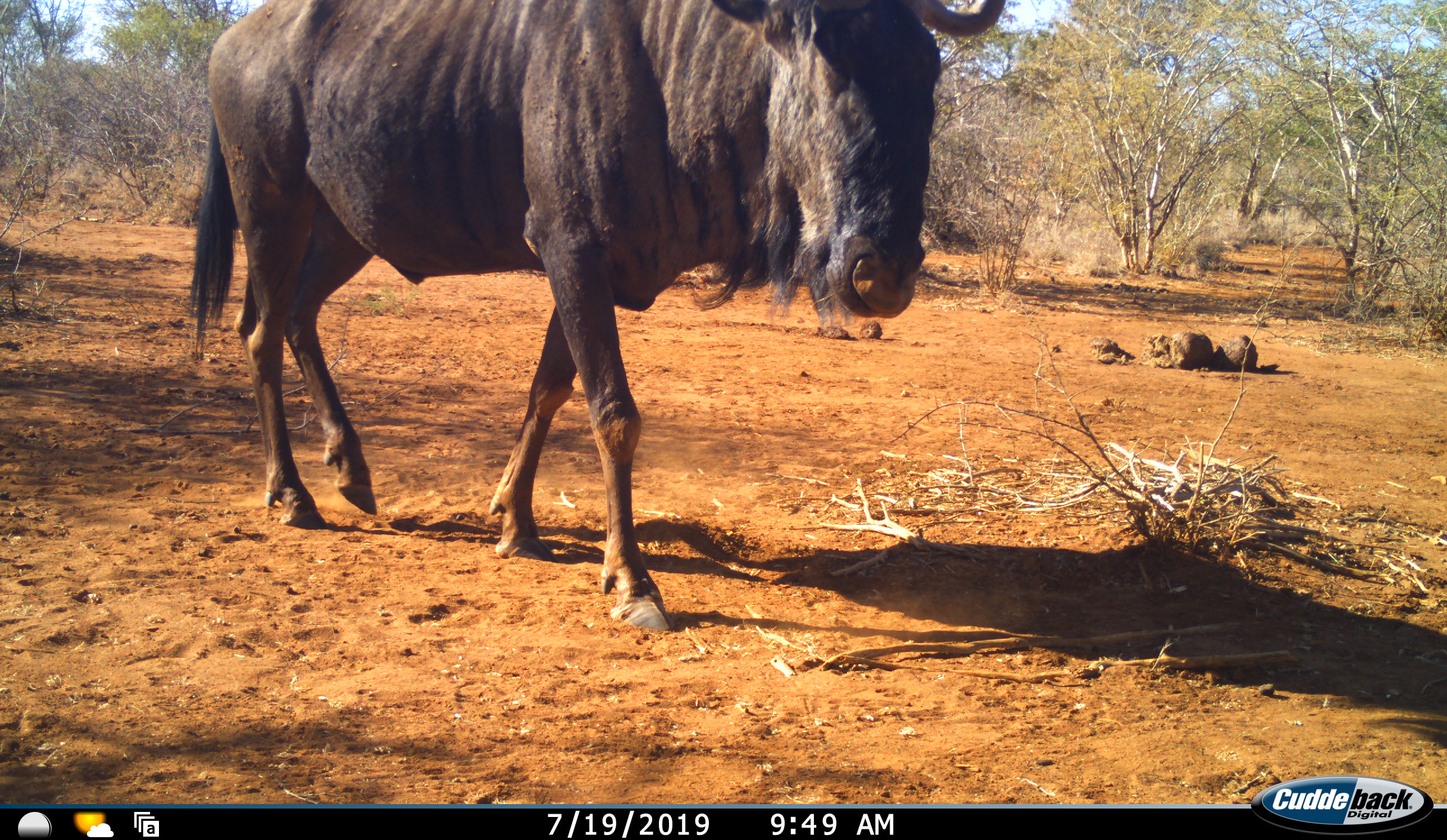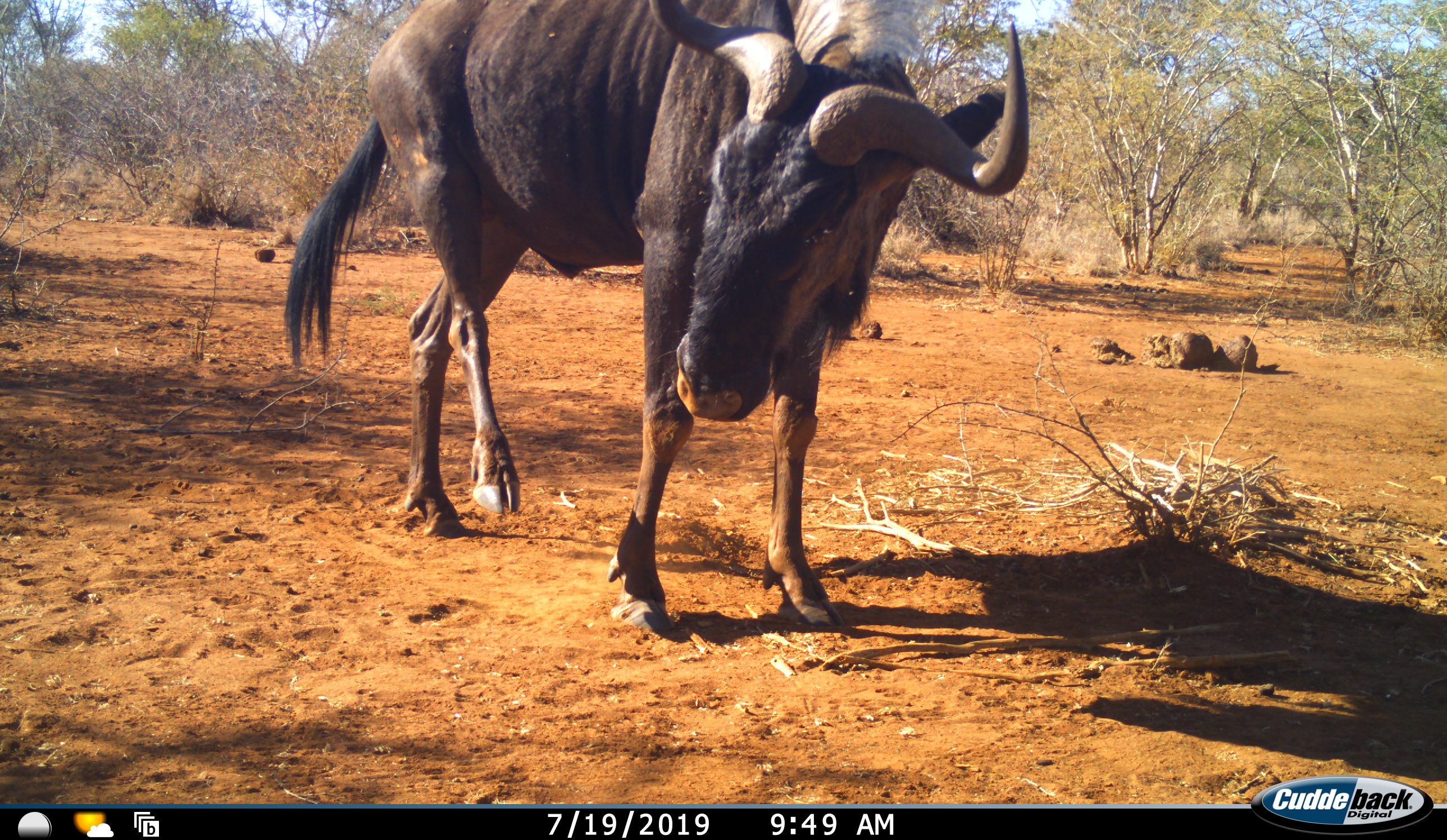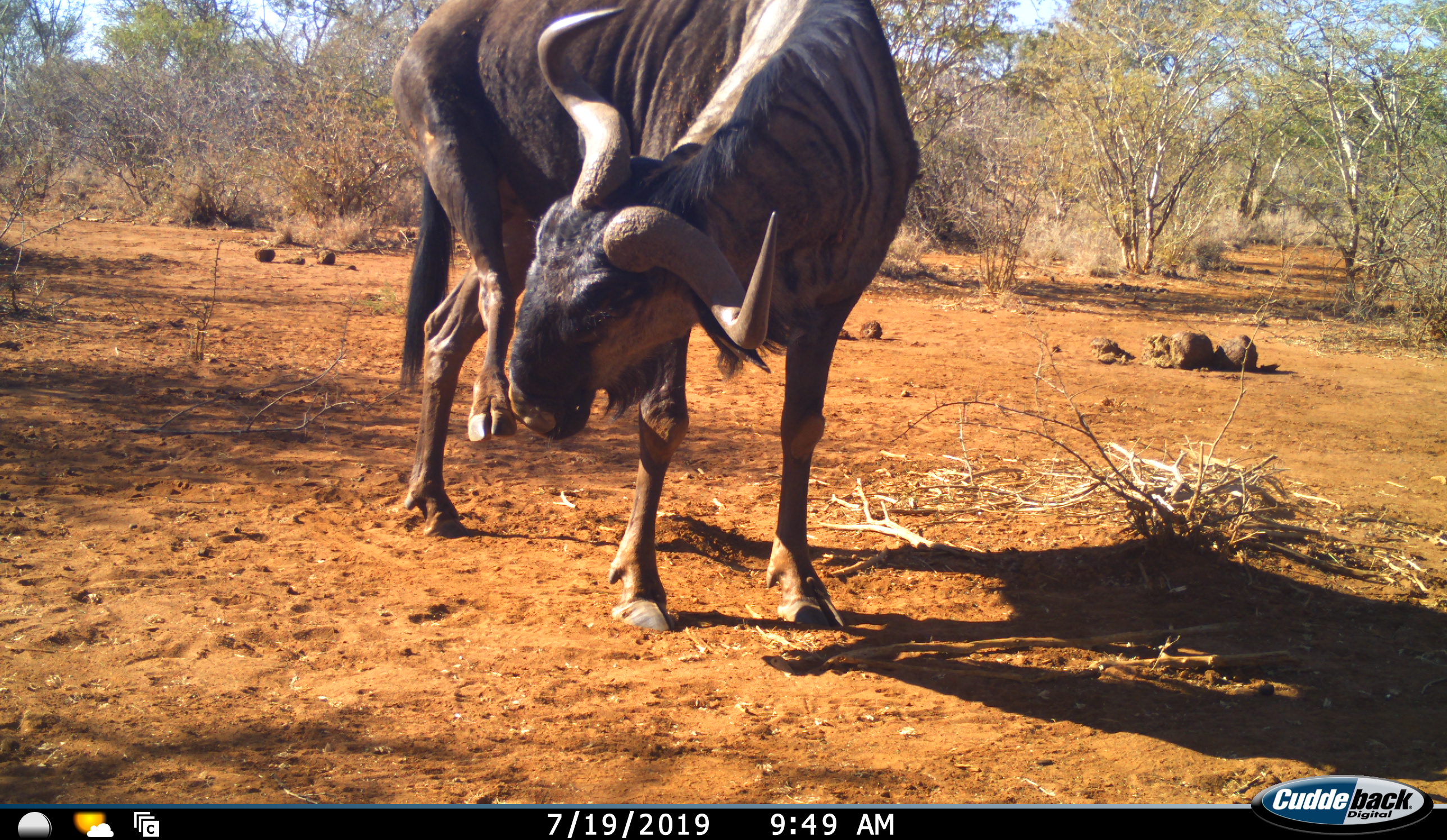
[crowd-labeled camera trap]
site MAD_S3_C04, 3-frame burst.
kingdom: Animalia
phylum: Chordata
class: Mammalia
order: Artiodactyla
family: Bovidae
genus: Connochaetes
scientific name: Connochaetes taurinus taurinus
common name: blue wildebeest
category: wildebeestblue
Wildebeestblue (blue wildebeest) (Connochaetes taurinus taurinus), count 1. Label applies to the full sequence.